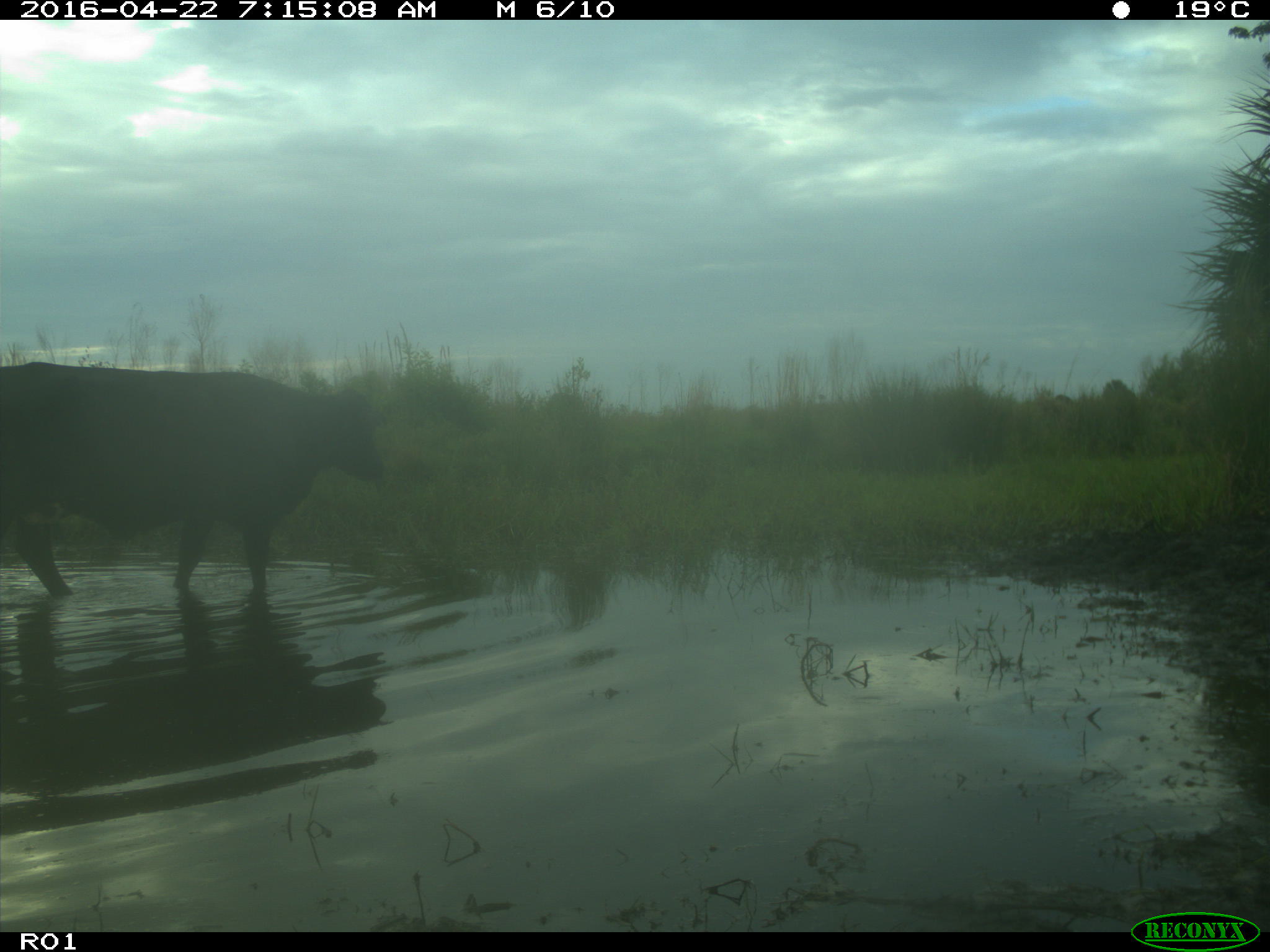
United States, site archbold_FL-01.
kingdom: Animalia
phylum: Chordata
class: Mammalia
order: Artiodactyla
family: Bovidae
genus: Bos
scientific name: Bos taurus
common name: domestic cow